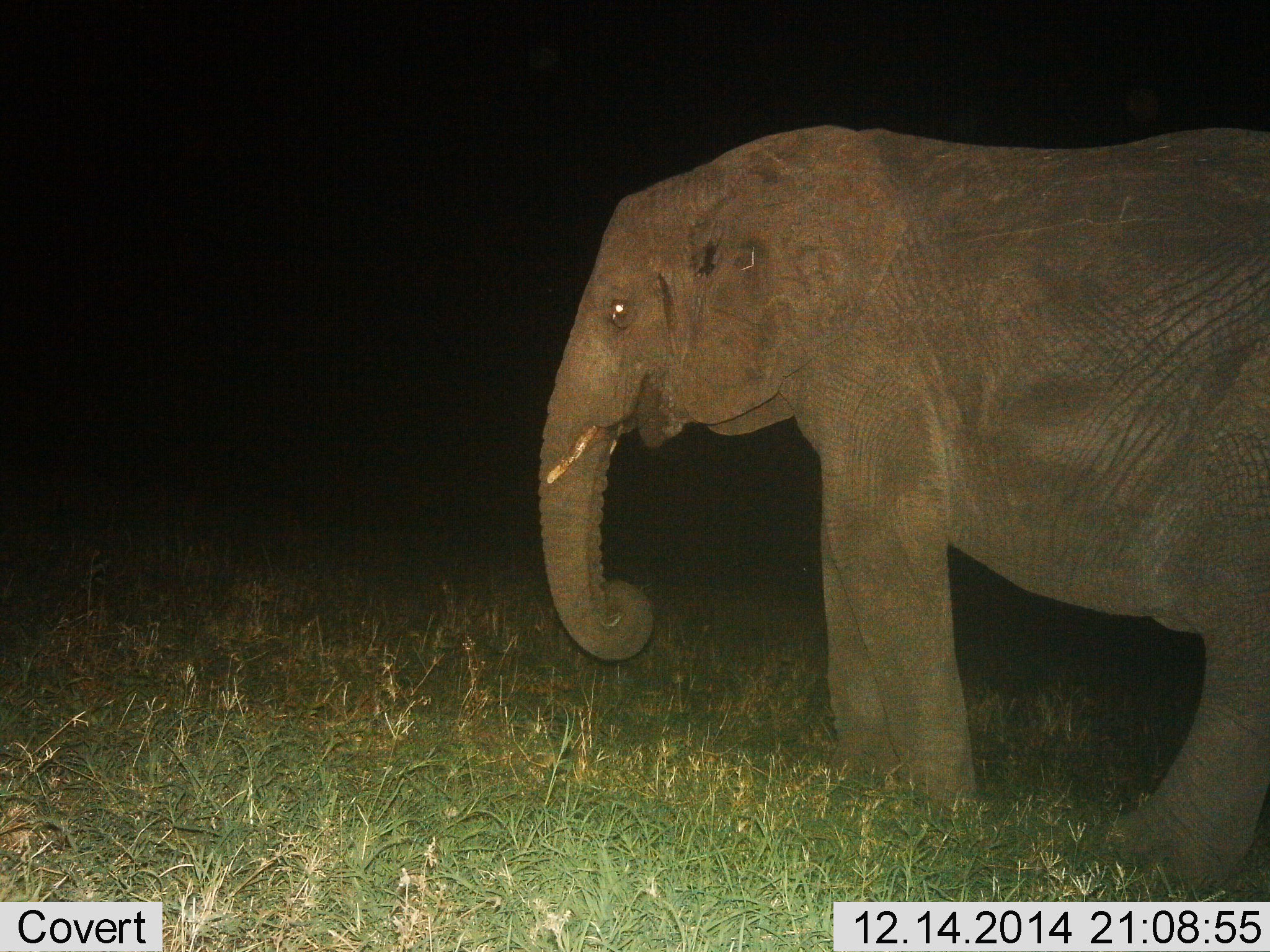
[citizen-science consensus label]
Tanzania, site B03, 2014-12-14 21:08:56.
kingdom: Animalia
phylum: Chordata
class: Mammalia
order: Proboscidea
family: Elephantidae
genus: Loxodonta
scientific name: Loxodonta africana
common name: african bush elephant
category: elephant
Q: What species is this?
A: Elephant (african bush elephant) (Loxodonta africana).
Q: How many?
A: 1.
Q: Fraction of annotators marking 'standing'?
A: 100%.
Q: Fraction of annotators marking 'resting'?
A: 0%.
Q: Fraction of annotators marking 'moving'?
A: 0%.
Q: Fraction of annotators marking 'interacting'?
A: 0%.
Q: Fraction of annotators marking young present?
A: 0%.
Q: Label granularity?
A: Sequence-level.